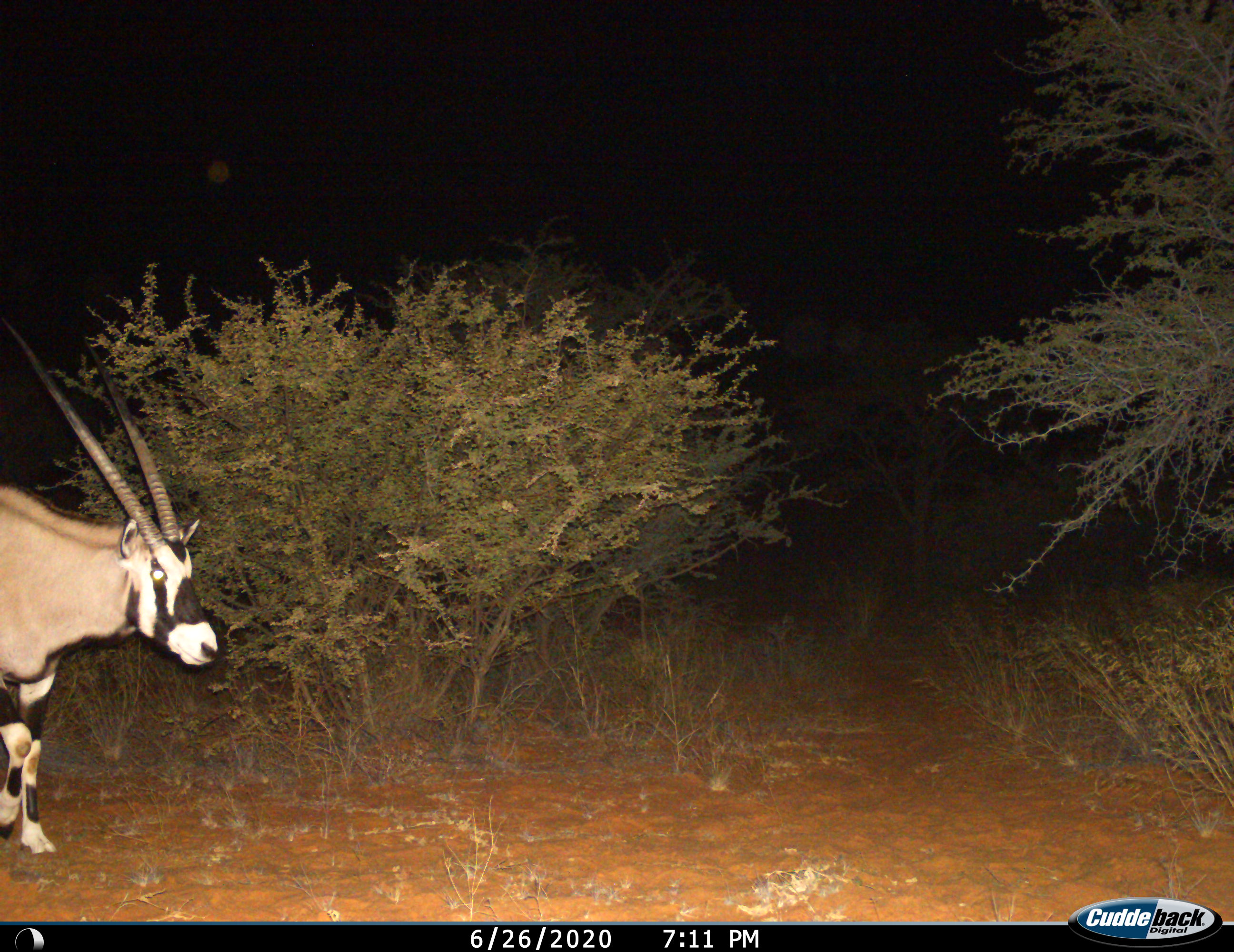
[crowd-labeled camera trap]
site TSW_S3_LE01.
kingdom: Animalia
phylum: Chordata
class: Mammalia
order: Artiodactyla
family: Bovidae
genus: Oryx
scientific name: Oryx gazella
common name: gemsbok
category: oryx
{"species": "oryx (gemsbok) (Oryx gazella)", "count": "1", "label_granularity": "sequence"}